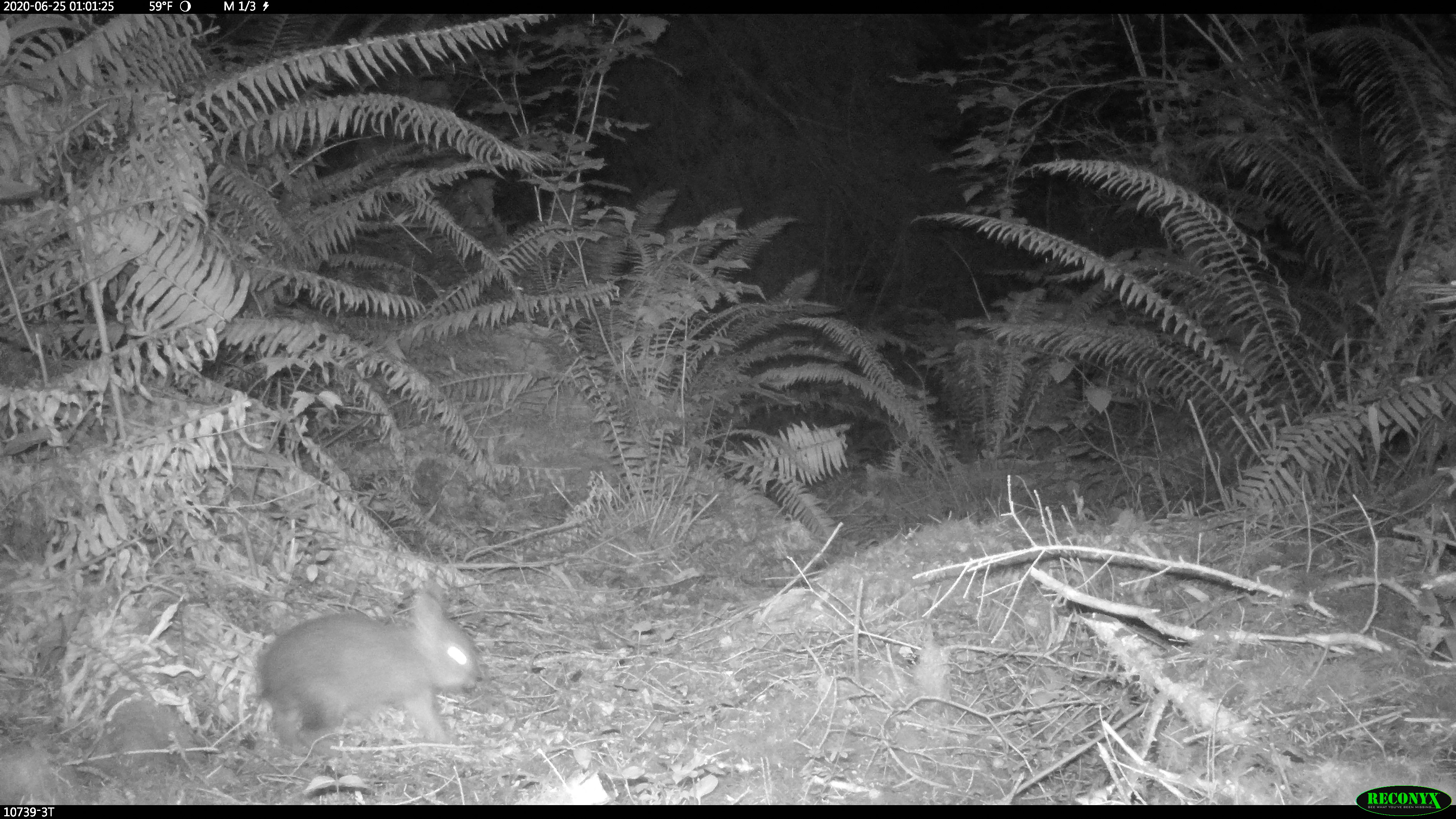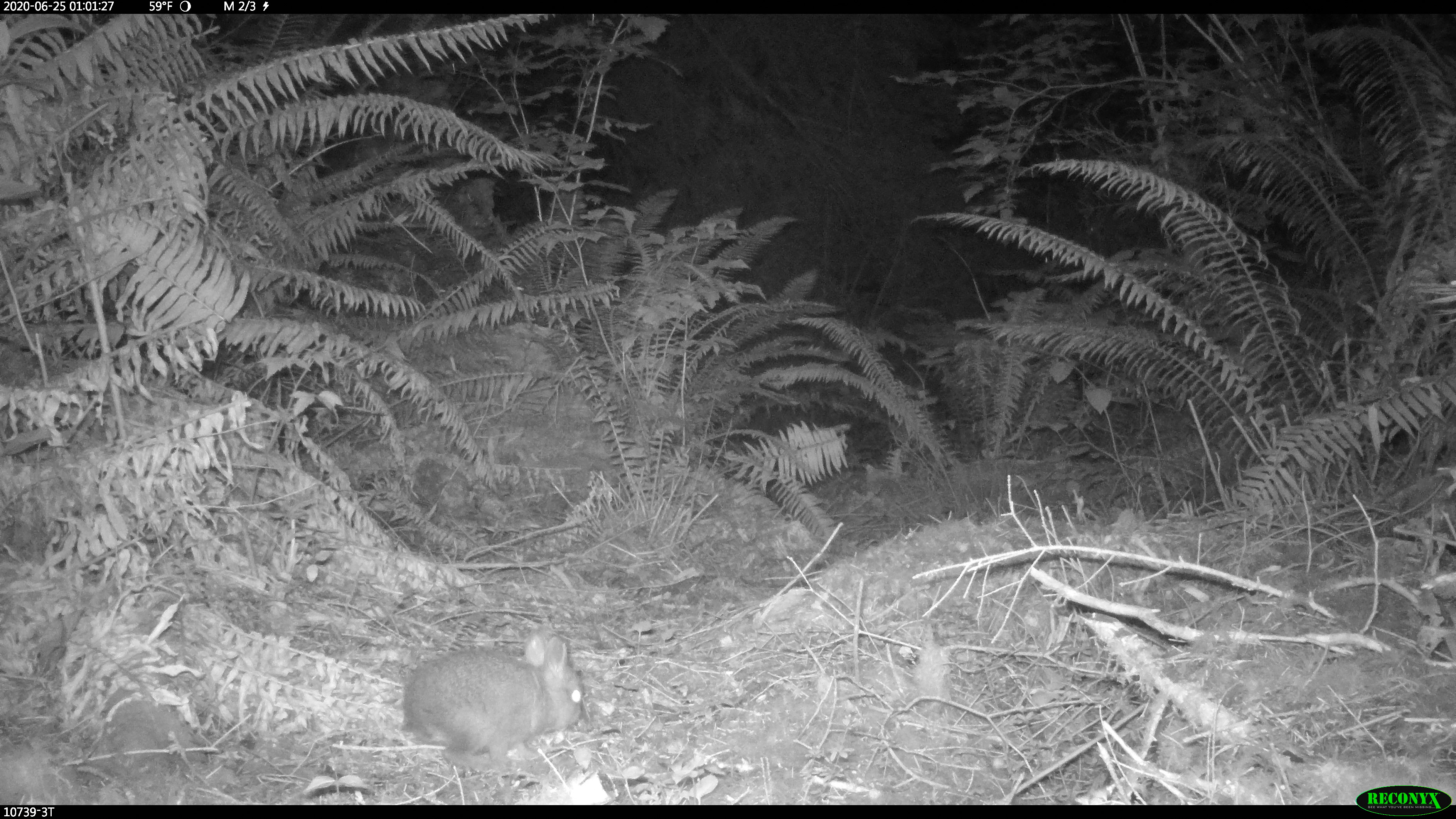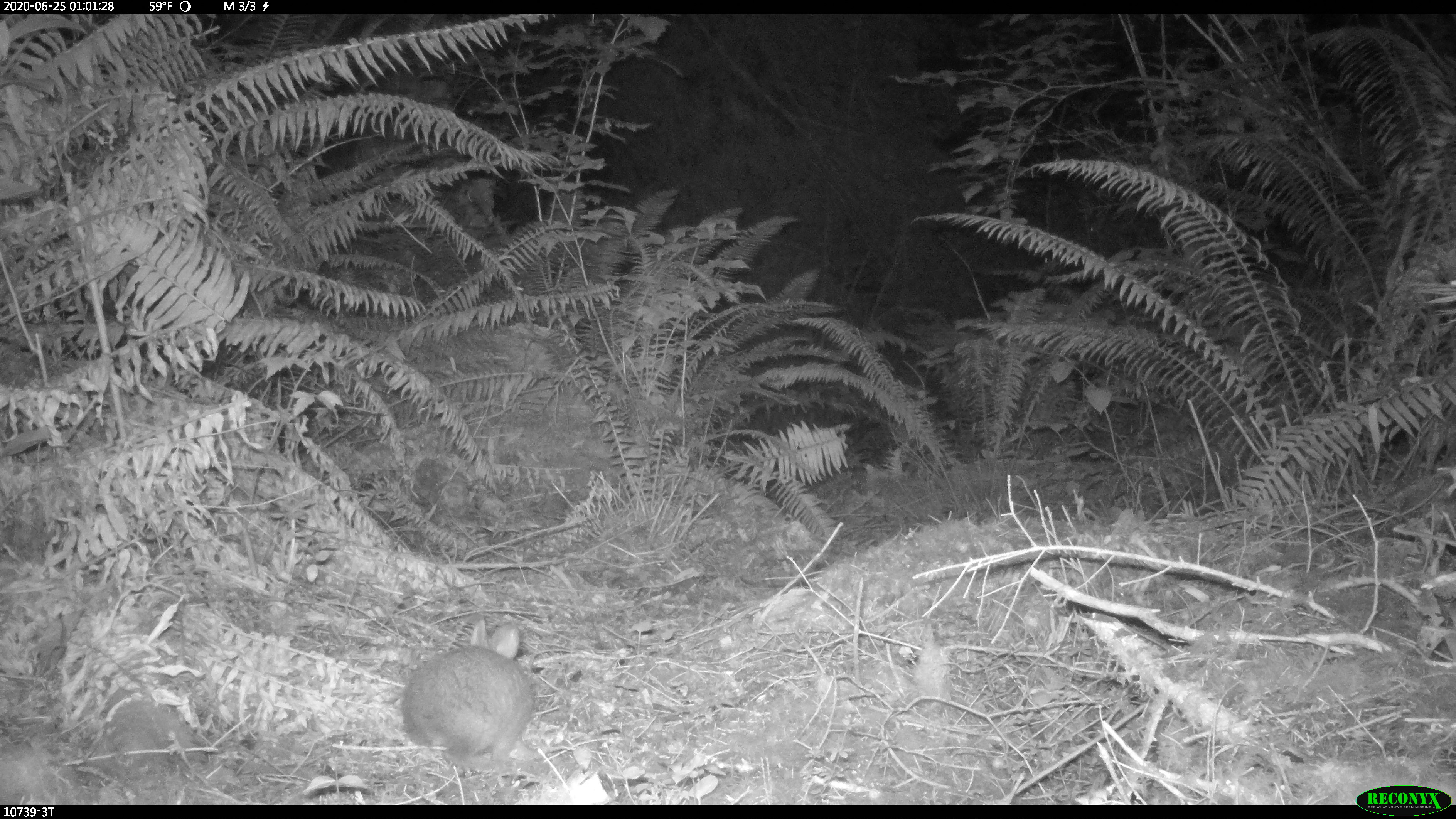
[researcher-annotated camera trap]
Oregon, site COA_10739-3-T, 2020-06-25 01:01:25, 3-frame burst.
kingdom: Animalia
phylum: Chordata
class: Mammalia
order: Lagomorpha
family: Leporidae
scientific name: Leporidae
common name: hares and rabbits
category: leporidae family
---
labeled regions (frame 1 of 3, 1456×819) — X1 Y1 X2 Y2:
leporidae family: 260 583 481 746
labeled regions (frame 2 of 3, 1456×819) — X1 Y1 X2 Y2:
leporidae family: 401 633 584 762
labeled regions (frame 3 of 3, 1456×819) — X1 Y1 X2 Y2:
leporidae family: 401 616 534 763